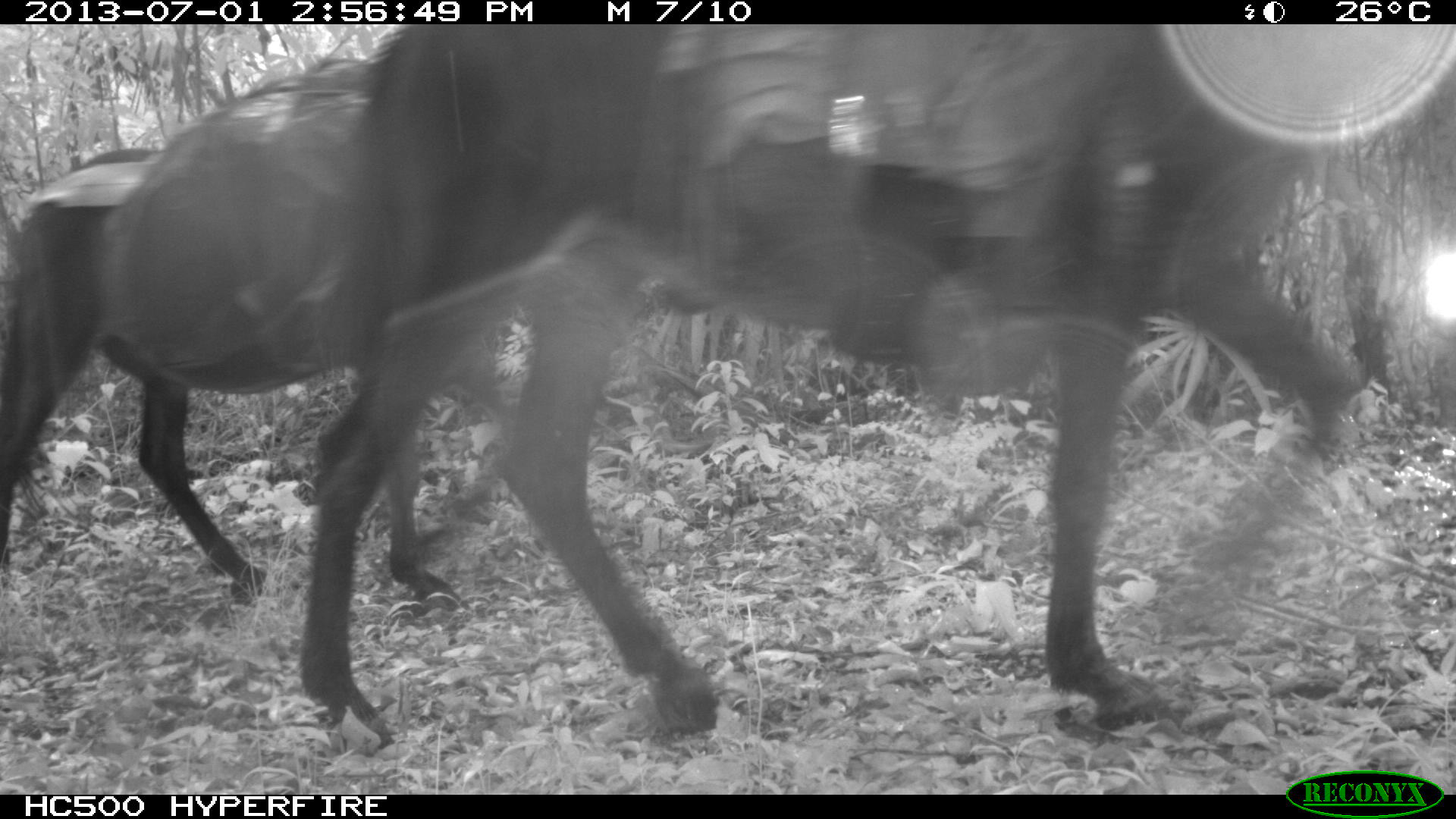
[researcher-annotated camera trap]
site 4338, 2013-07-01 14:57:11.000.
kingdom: Animalia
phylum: Chordata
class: Mammalia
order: Perissodactyla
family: Equidae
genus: Equus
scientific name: Equus ferus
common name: wild horse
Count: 2.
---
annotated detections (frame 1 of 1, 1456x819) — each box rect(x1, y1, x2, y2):
equus ferus: rect(93, 23, 1362, 753); rect(0, 53, 514, 615)